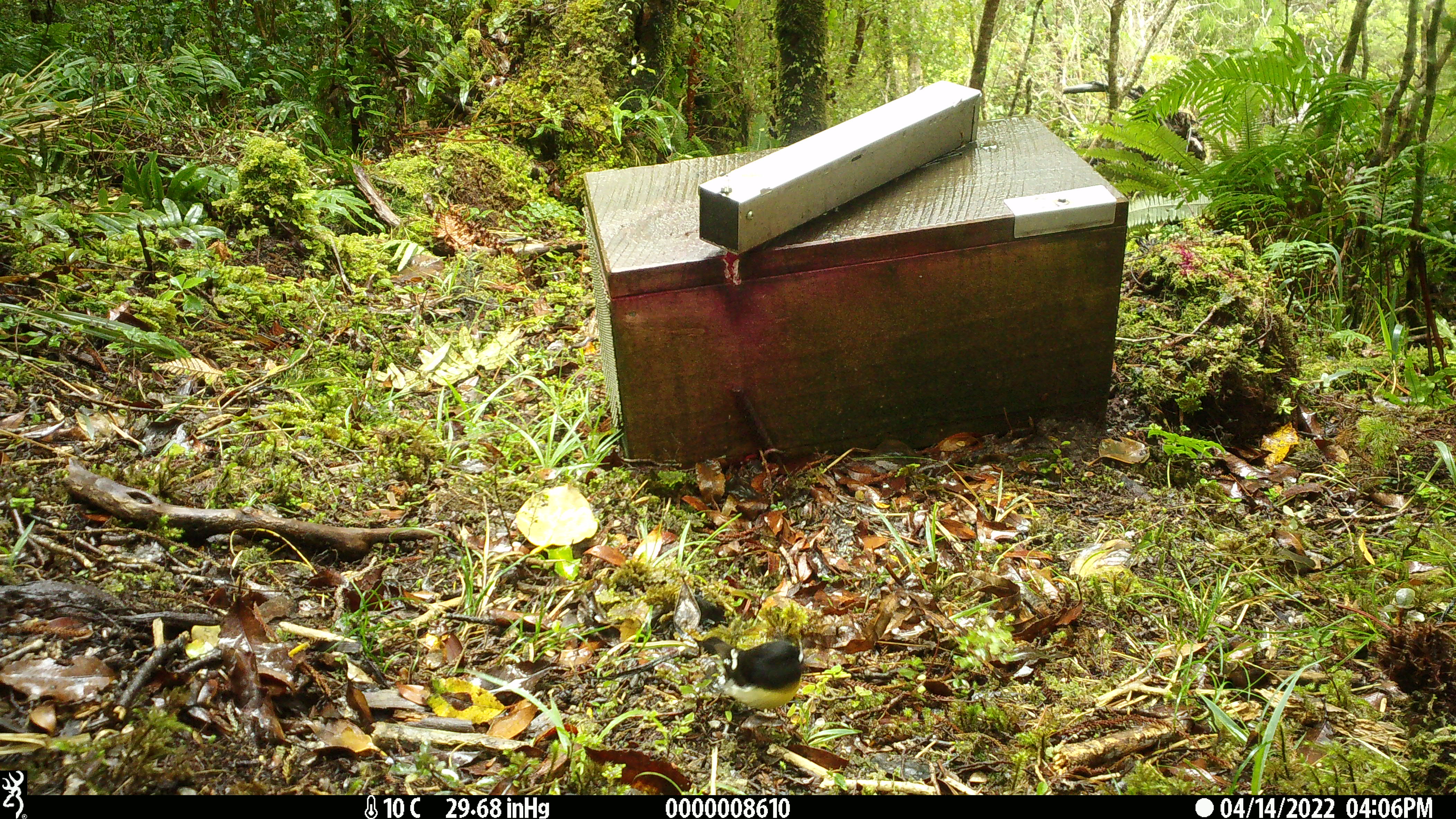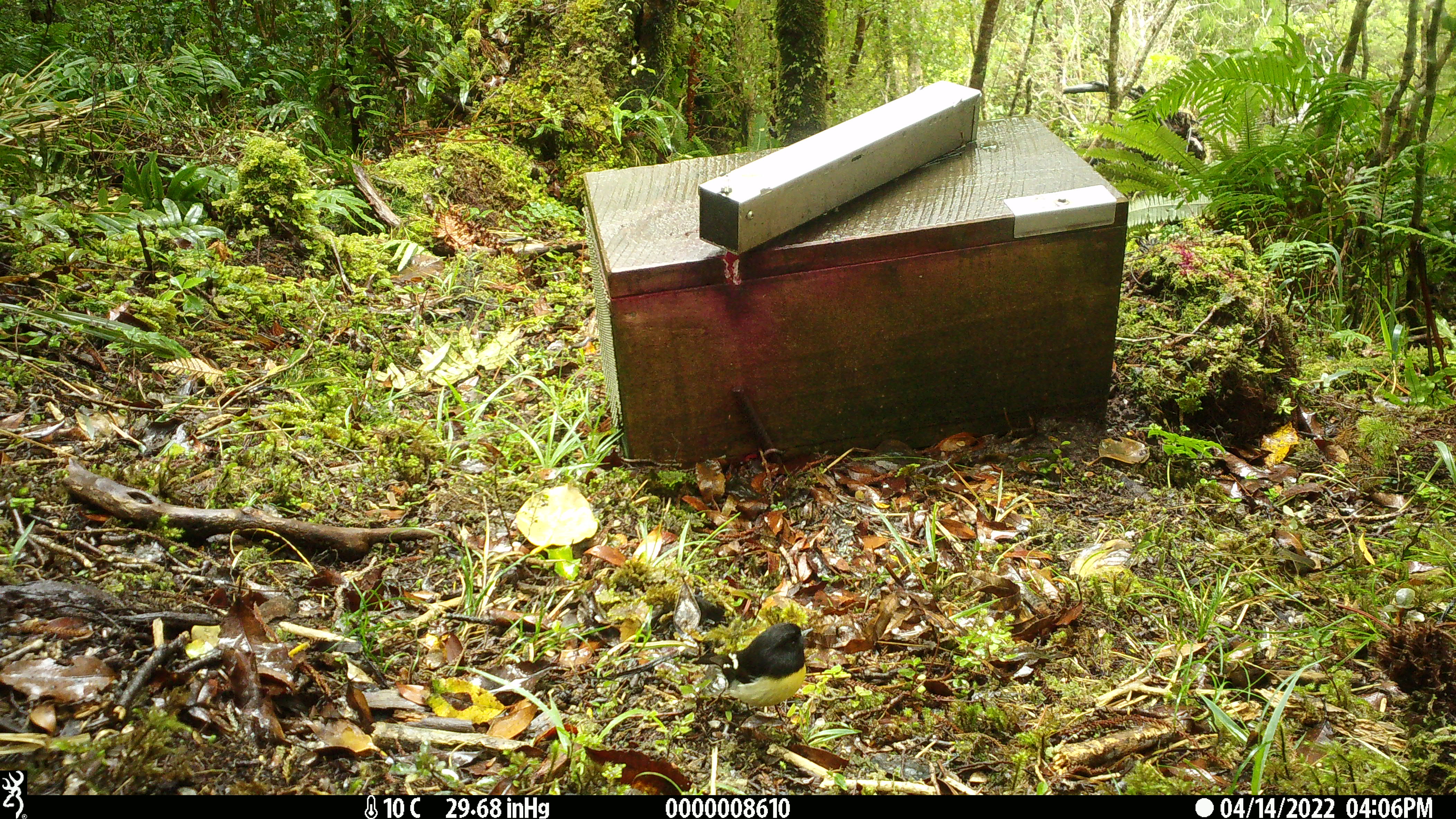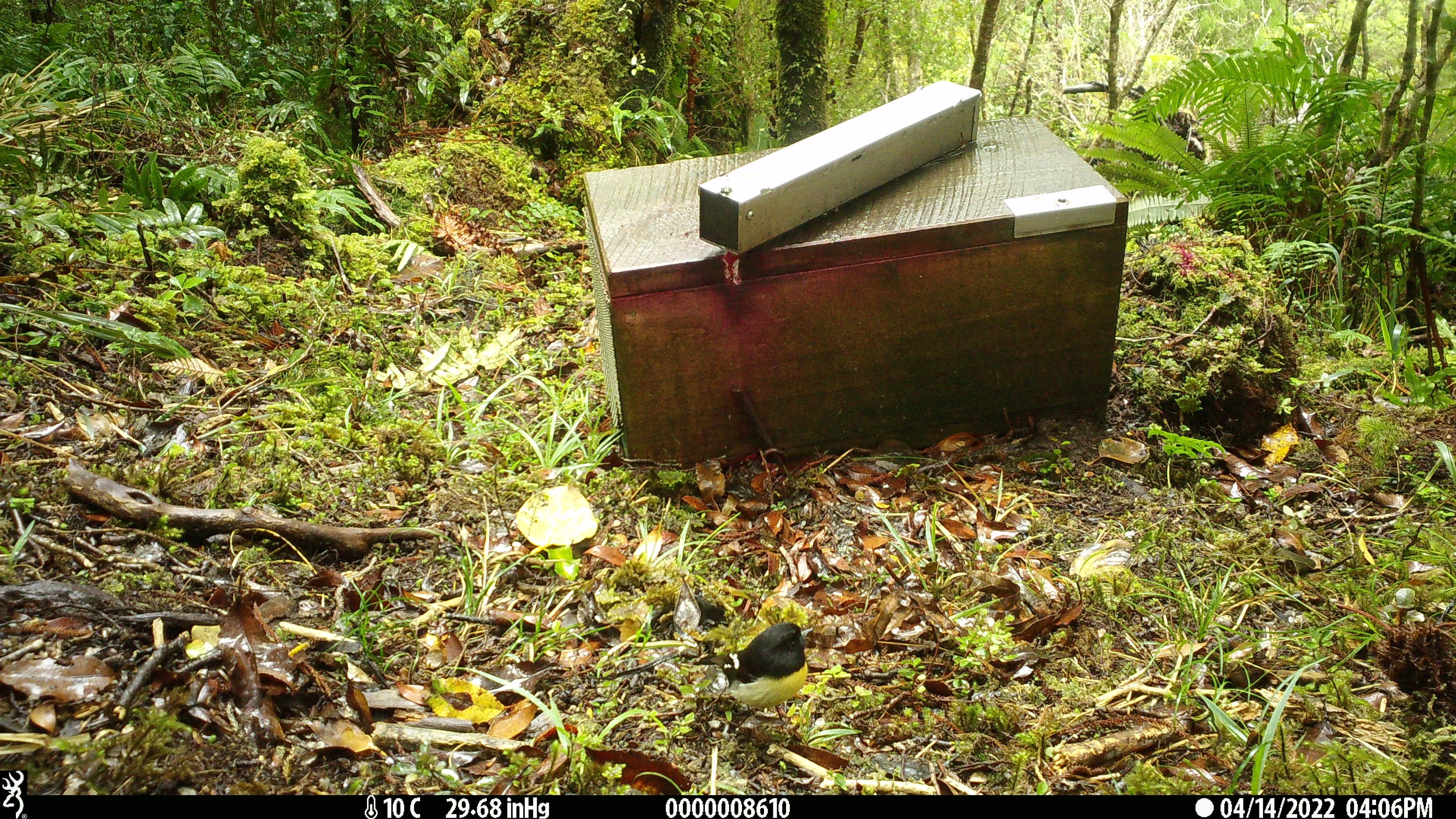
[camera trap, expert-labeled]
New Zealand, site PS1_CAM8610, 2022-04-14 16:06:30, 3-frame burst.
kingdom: Animalia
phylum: Chordata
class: Aves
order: Passeriformes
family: Petroicidae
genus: Petroica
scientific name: Petroica macrocephala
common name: tomtit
Tomtit (Petroica macrocephala).